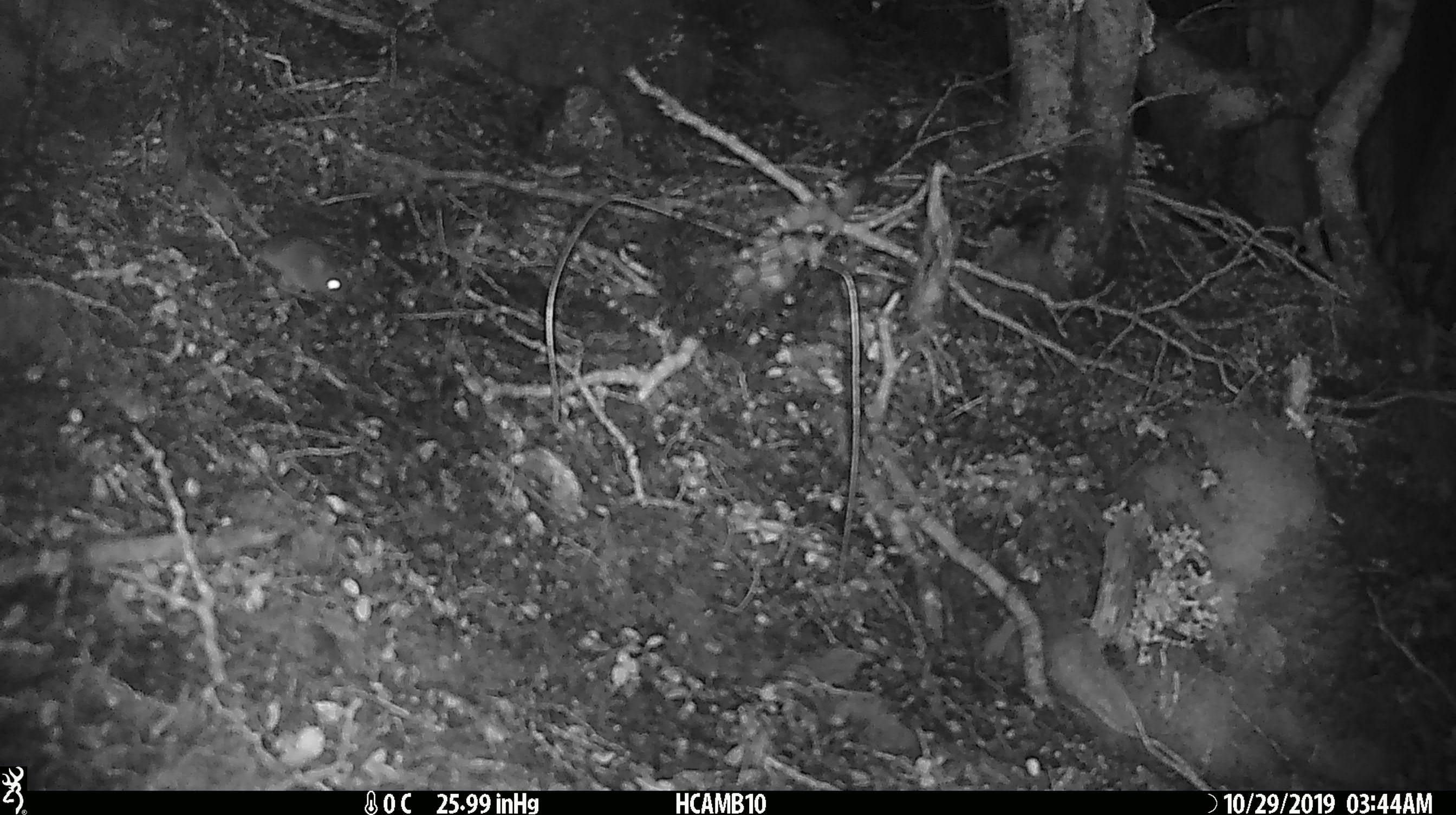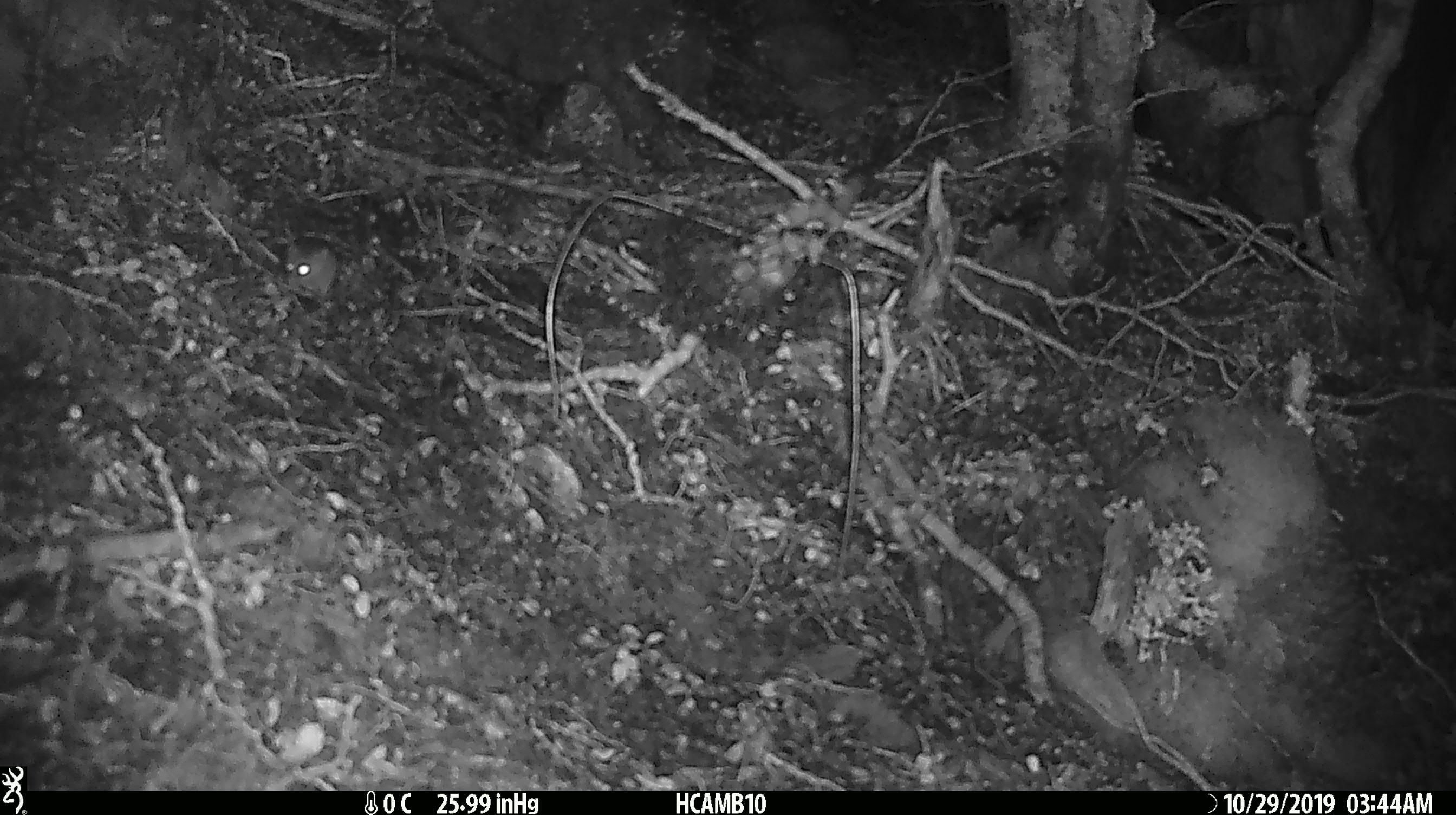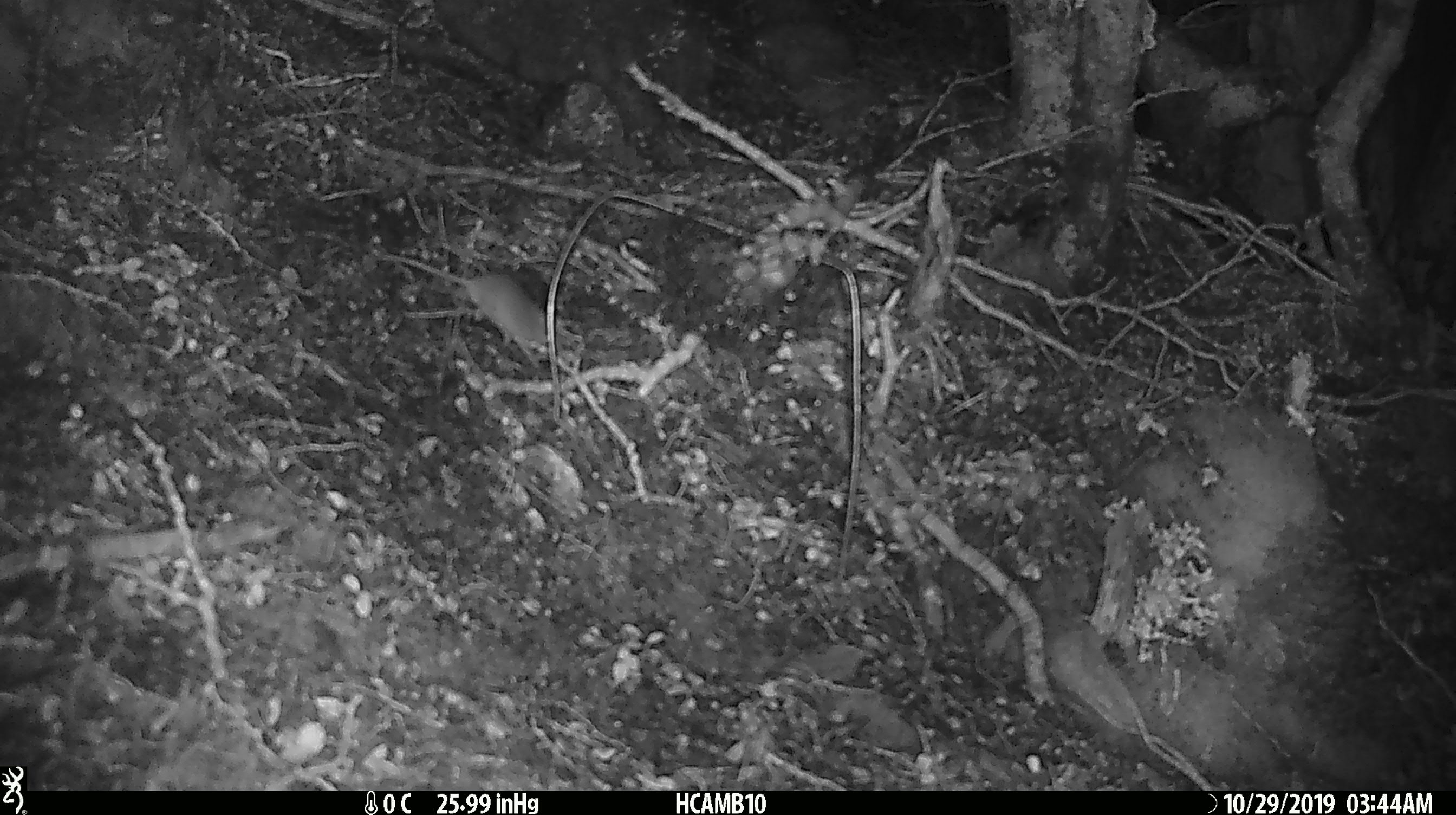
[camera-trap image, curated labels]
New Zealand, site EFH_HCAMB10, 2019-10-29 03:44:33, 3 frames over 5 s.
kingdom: Animalia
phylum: Chordata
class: Mammalia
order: Rodentia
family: Muridae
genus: Mus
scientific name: Mus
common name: mouse